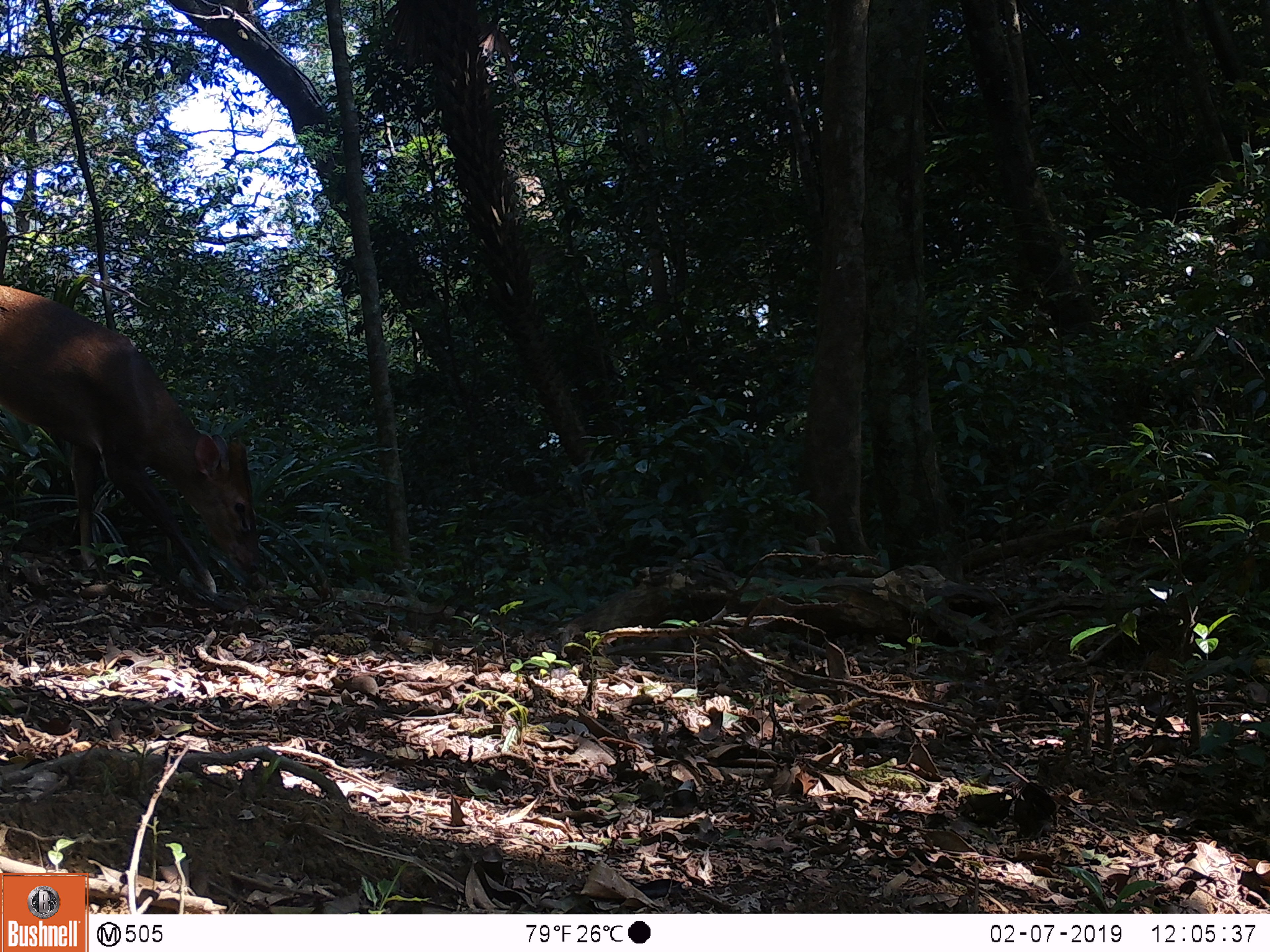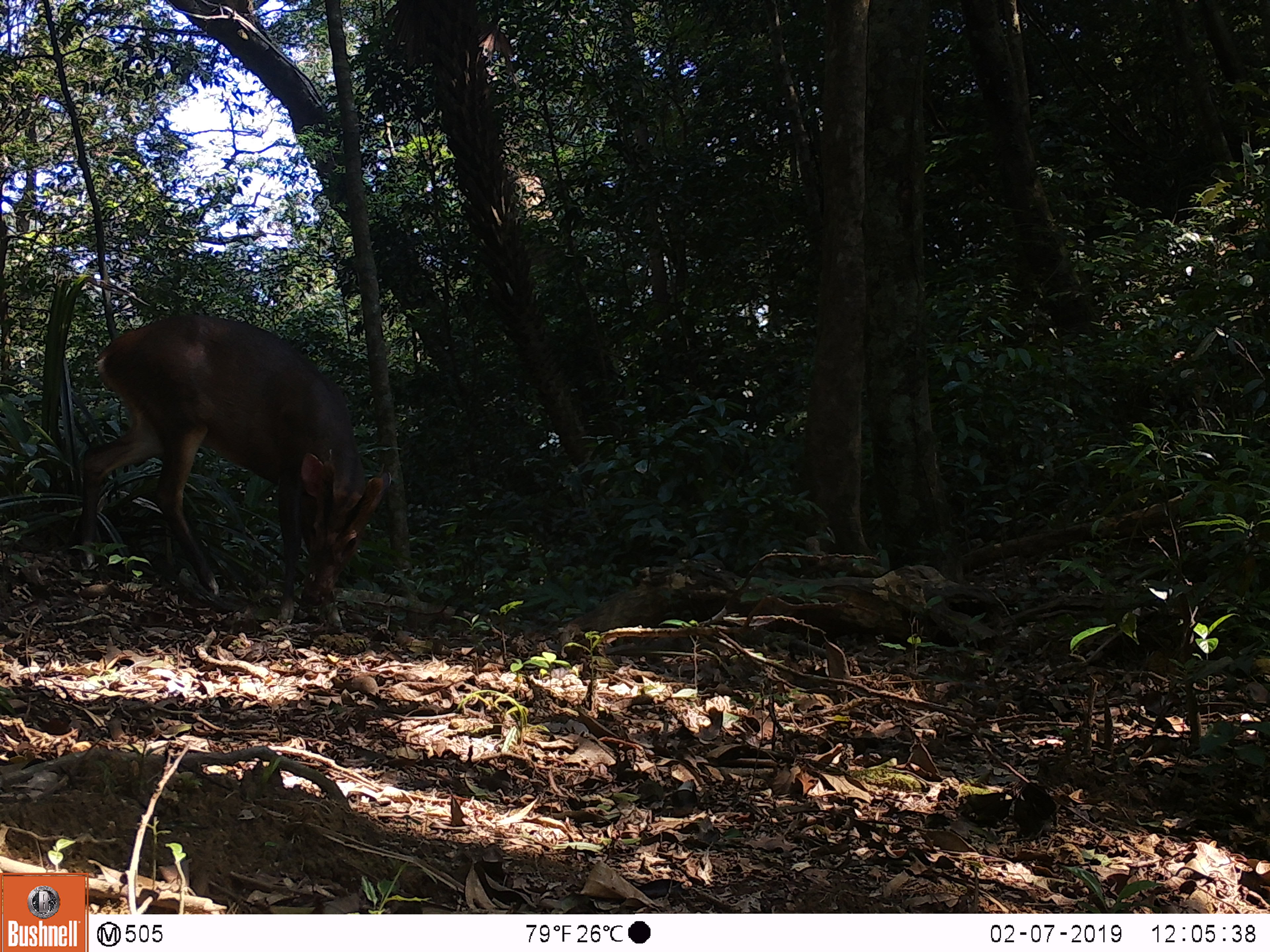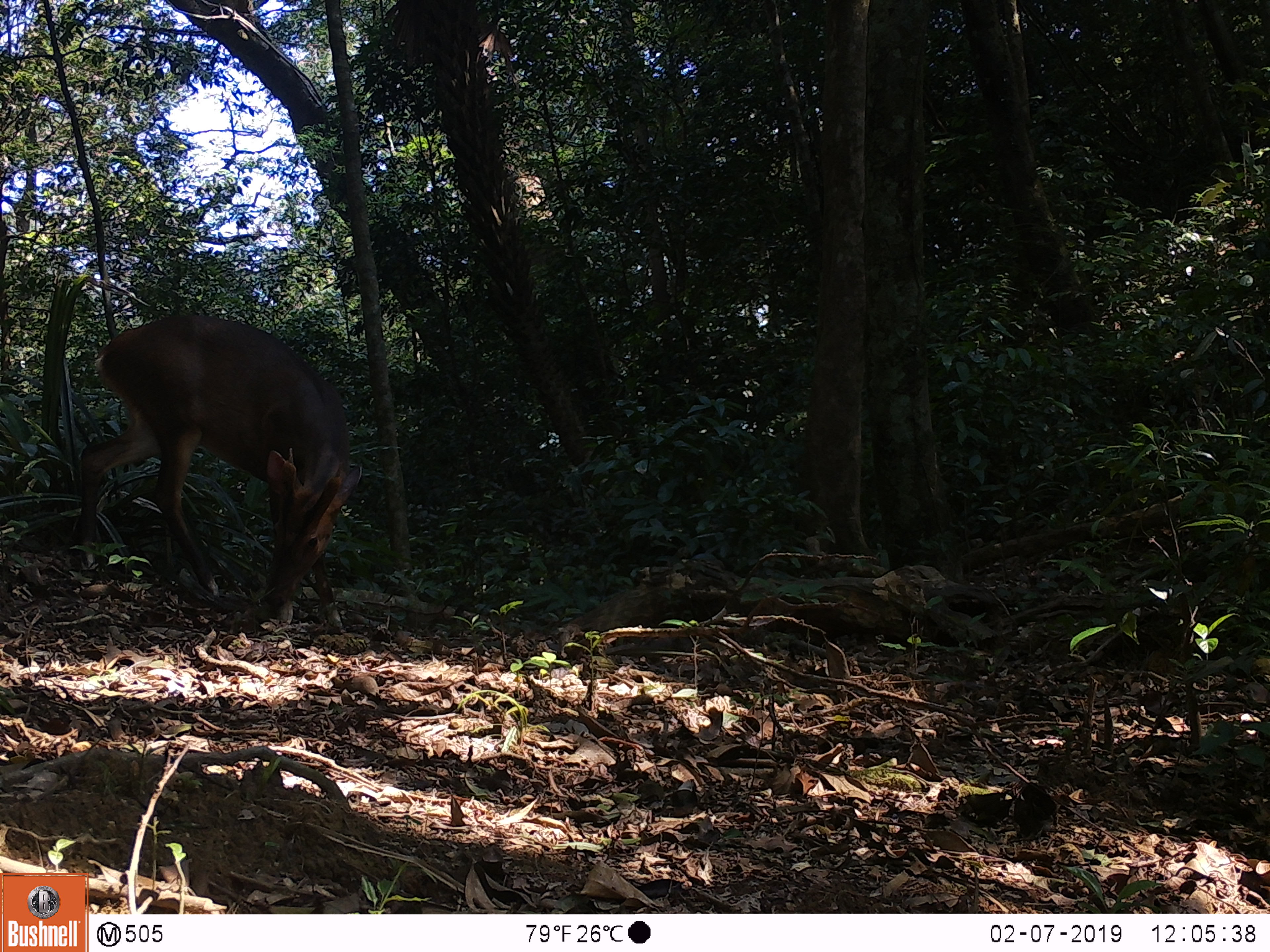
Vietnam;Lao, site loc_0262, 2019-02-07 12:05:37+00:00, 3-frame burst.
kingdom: Animalia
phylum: Chordata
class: Mammalia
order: Artiodactyla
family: Cervidae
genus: Muntiacus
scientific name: Muntiacus vuquangensis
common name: large-antlered muntjac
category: large antlered muntjac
Large antlered muntjac (large-antlered muntjac) (Muntiacus vuquangensis). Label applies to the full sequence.